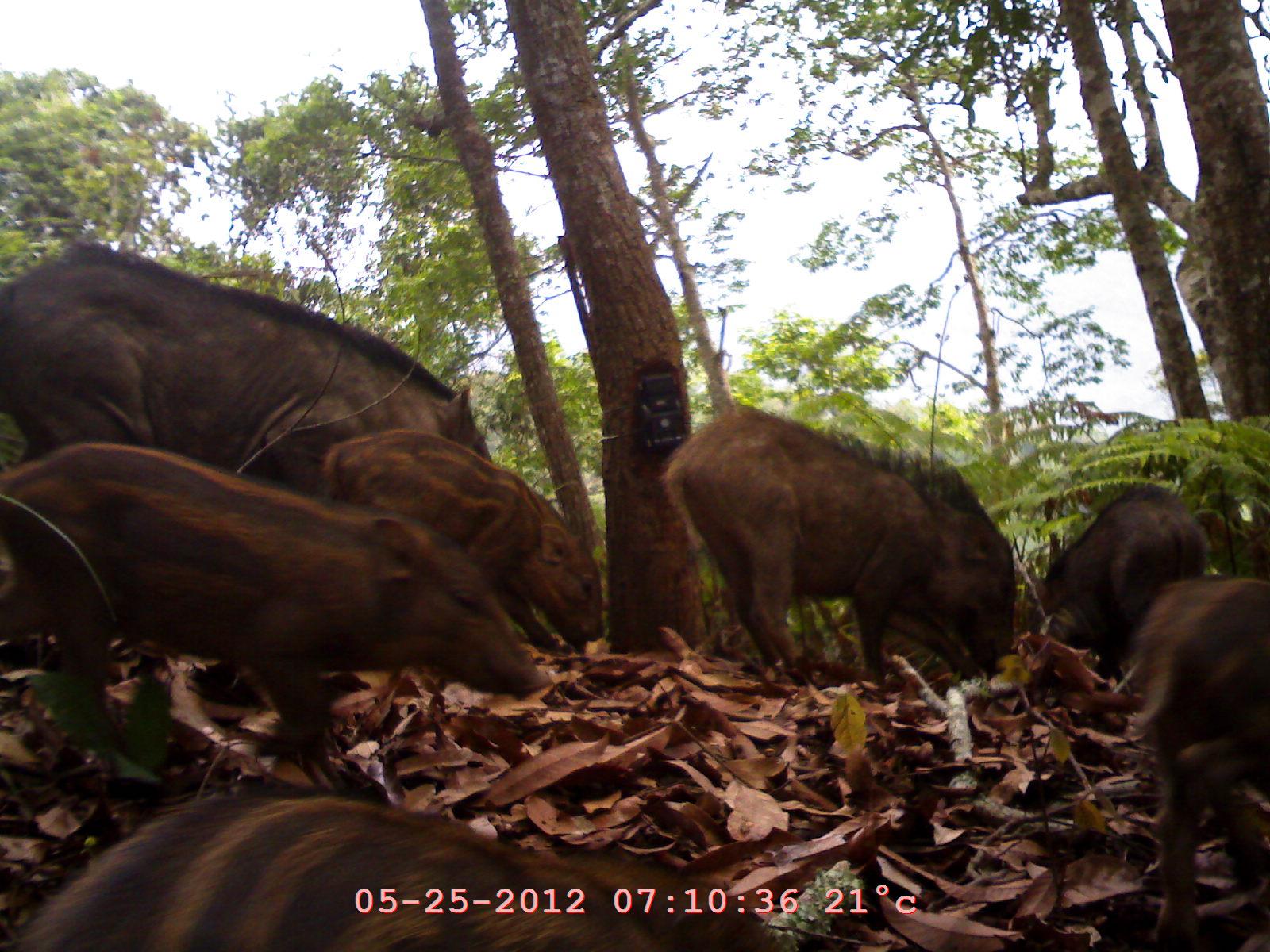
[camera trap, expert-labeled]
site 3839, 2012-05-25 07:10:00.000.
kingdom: Animalia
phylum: Chordata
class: Mammalia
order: Artiodactyla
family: Suidae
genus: Sus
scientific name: Sus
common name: pigs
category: sus sp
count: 7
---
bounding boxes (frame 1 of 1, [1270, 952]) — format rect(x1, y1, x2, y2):
sus sp: rect(0, 441, 553, 787); rect(2, 786, 800, 951); rect(1, 236, 497, 467); rect(662, 401, 1020, 688); rect(320, 428, 607, 658); rect(1125, 576, 1269, 951); rect(1021, 482, 1210, 677)